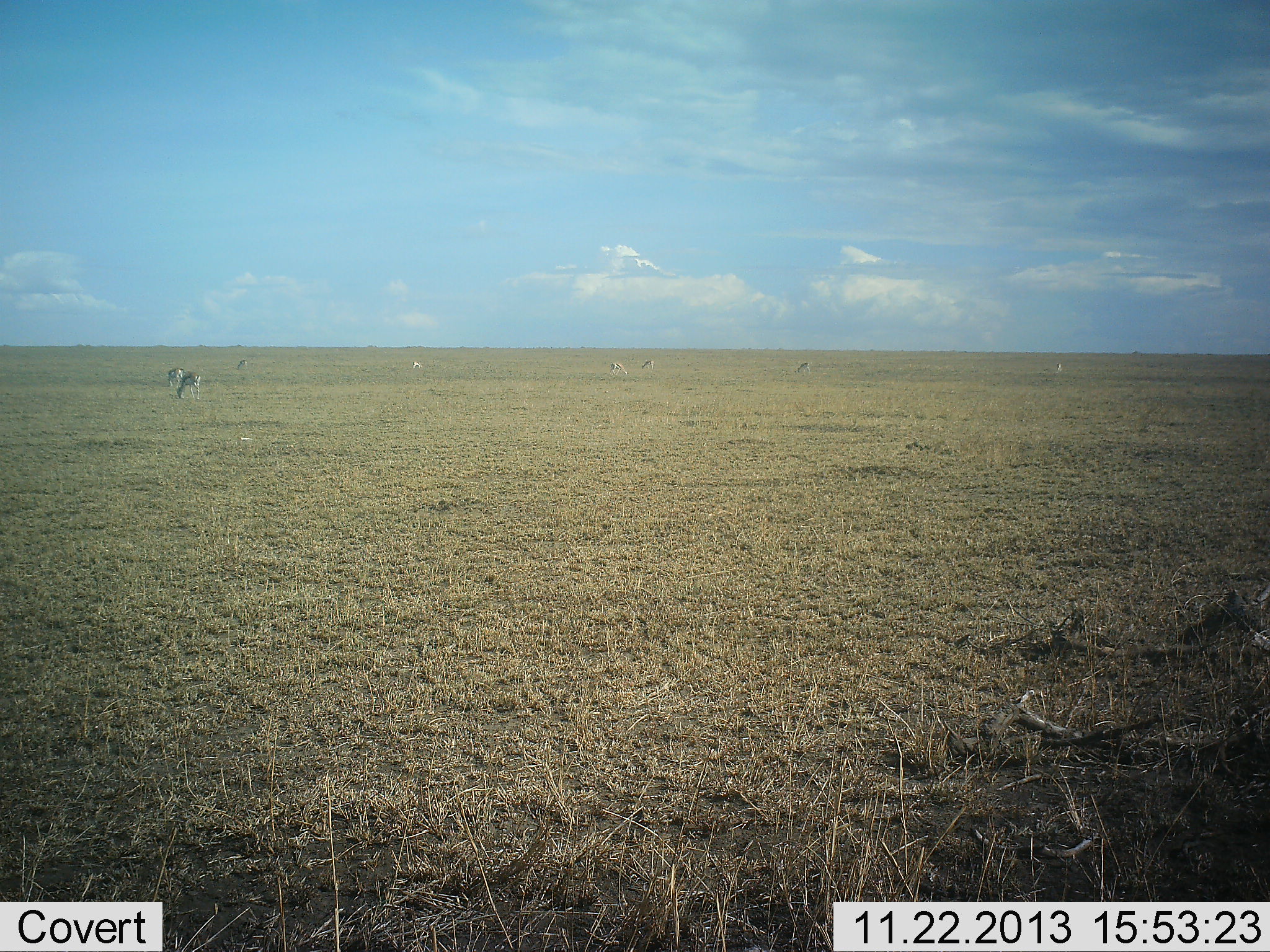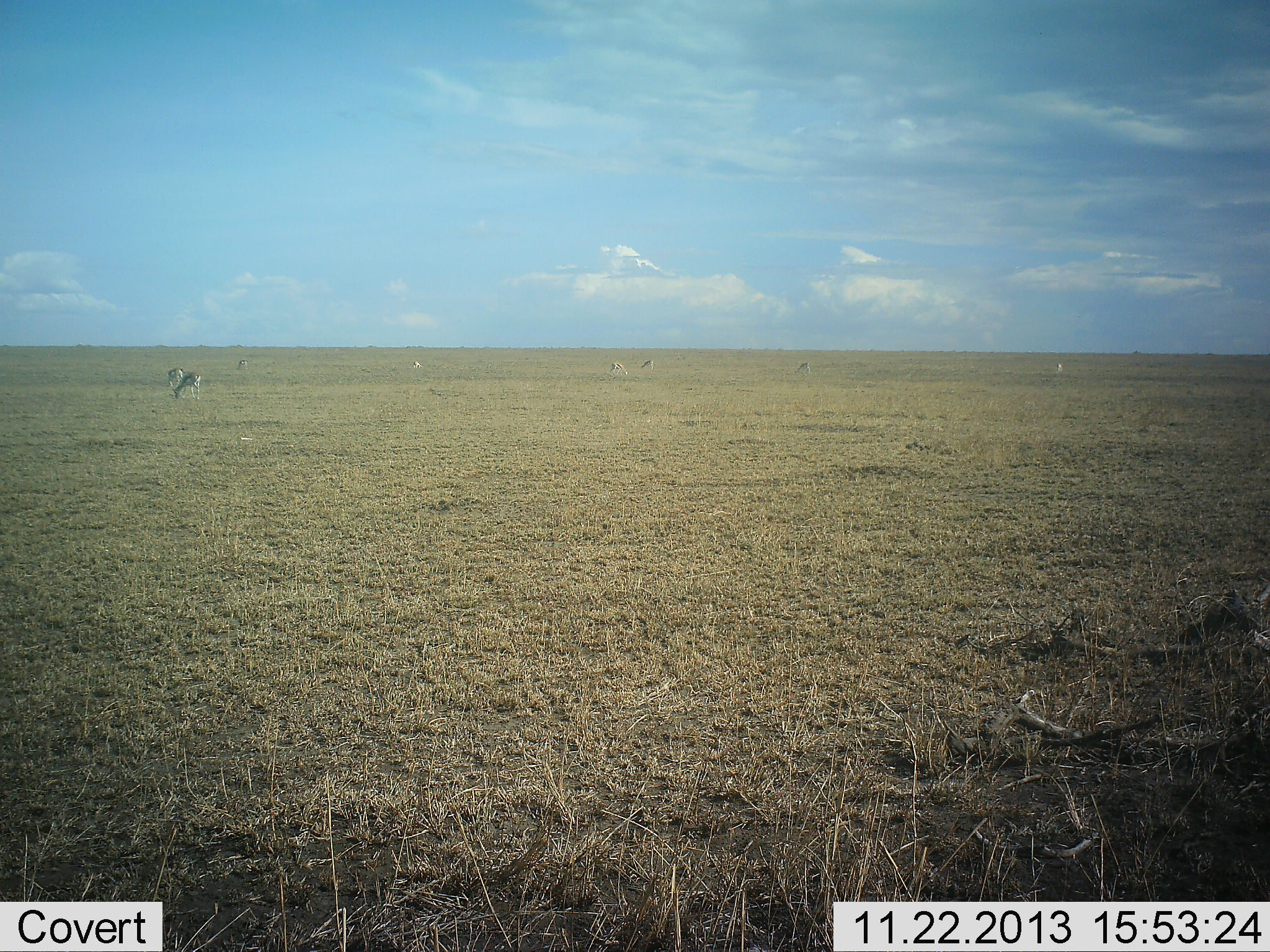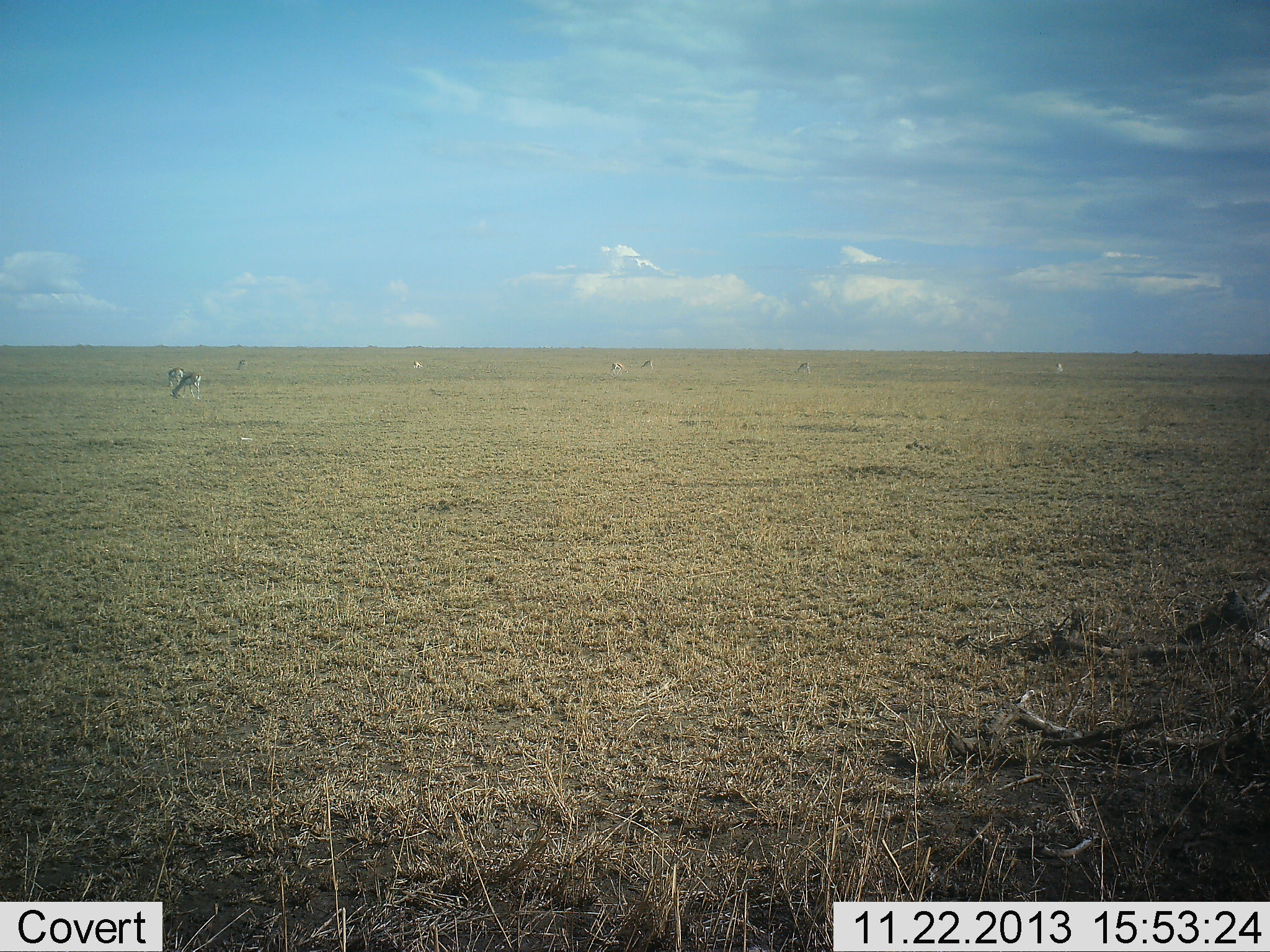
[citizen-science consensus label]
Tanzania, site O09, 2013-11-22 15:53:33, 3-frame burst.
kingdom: Animalia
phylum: Chordata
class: Mammalia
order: Artiodactyla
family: Bovidae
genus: Eudorcas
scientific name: Eudorcas thomsonii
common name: thomson's gazelle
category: gazellethomsons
Gazellethomsons (thomson's gazelle) (Eudorcas thomsonii), count 8. Behavior (volunteer vote fractions): standing 40%, resting 0%, moving 0%, interacting 0%. Young present (vote fraction): 0%. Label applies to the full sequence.